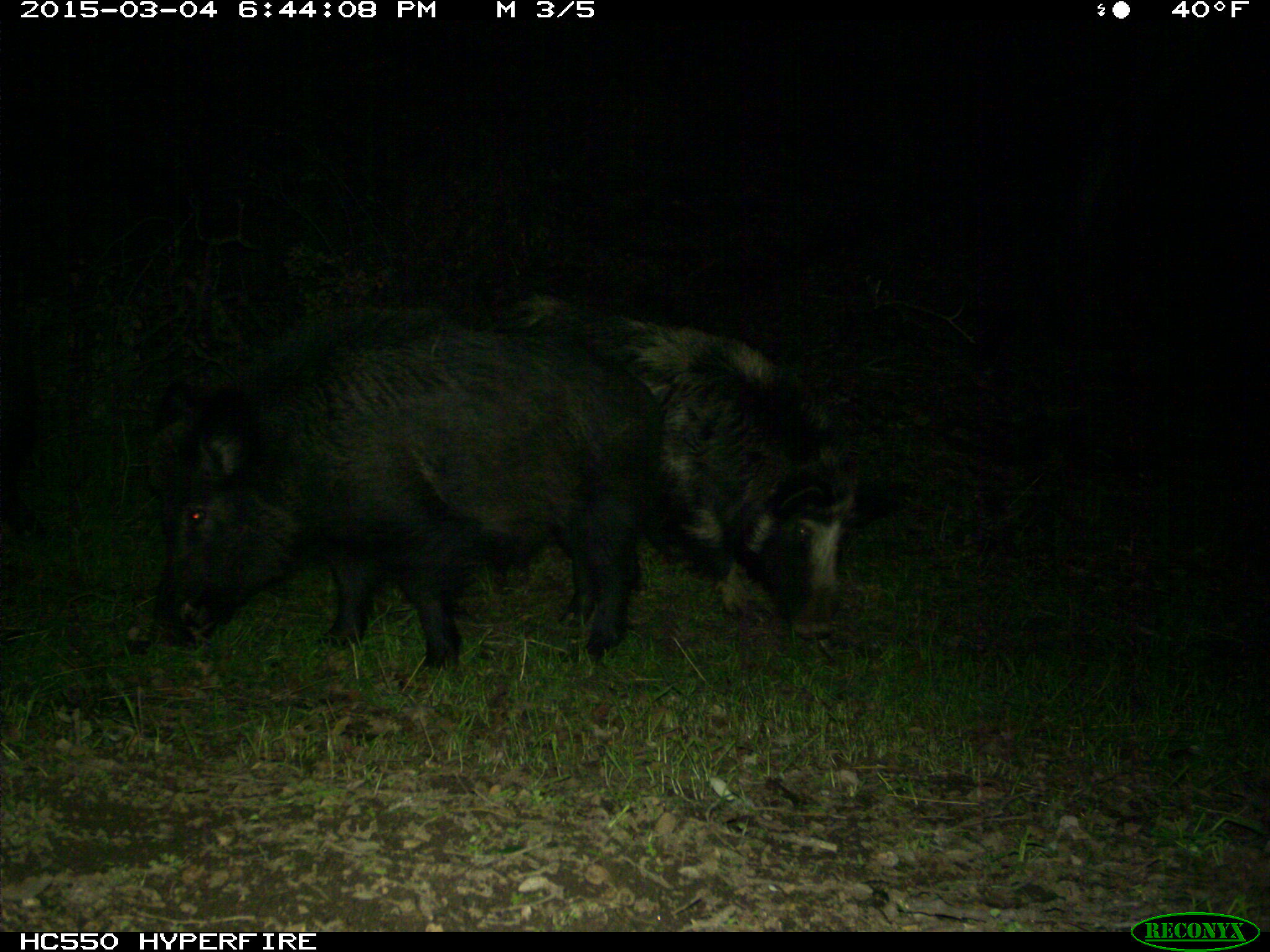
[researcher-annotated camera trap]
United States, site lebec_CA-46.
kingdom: Animalia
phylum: Chordata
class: Mammalia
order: Artiodactyla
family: Suidae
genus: Sus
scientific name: Sus scrofa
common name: wild boar